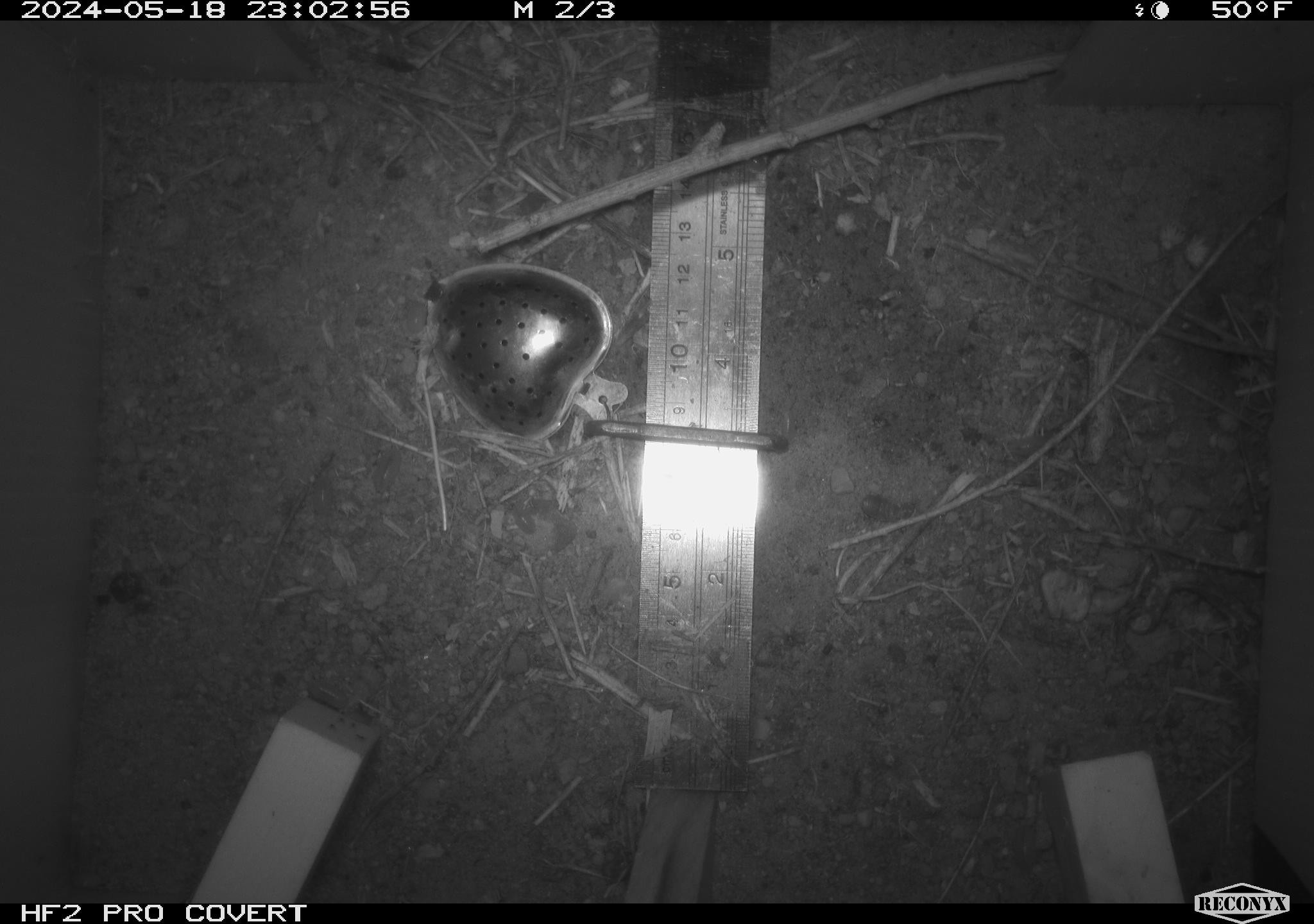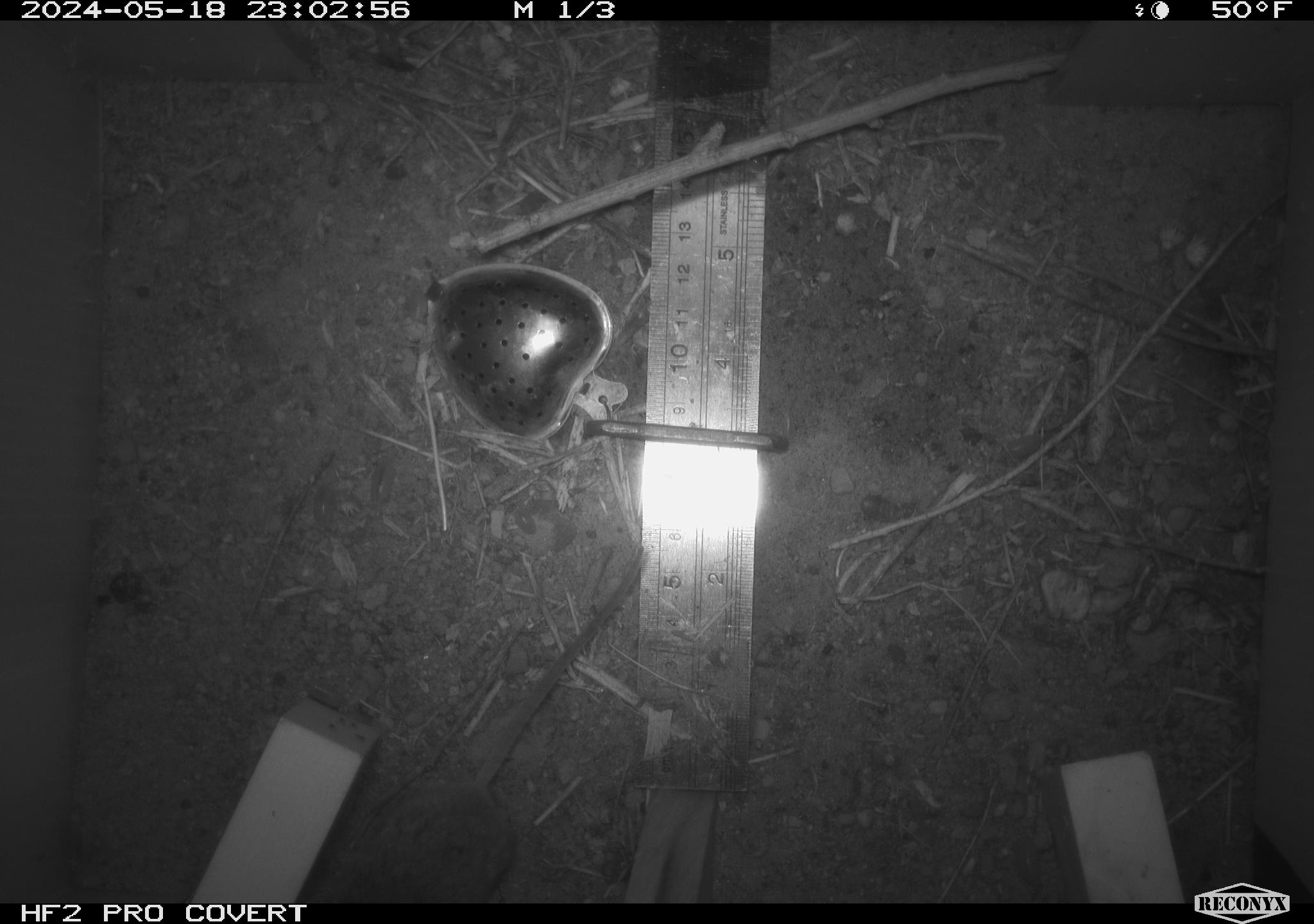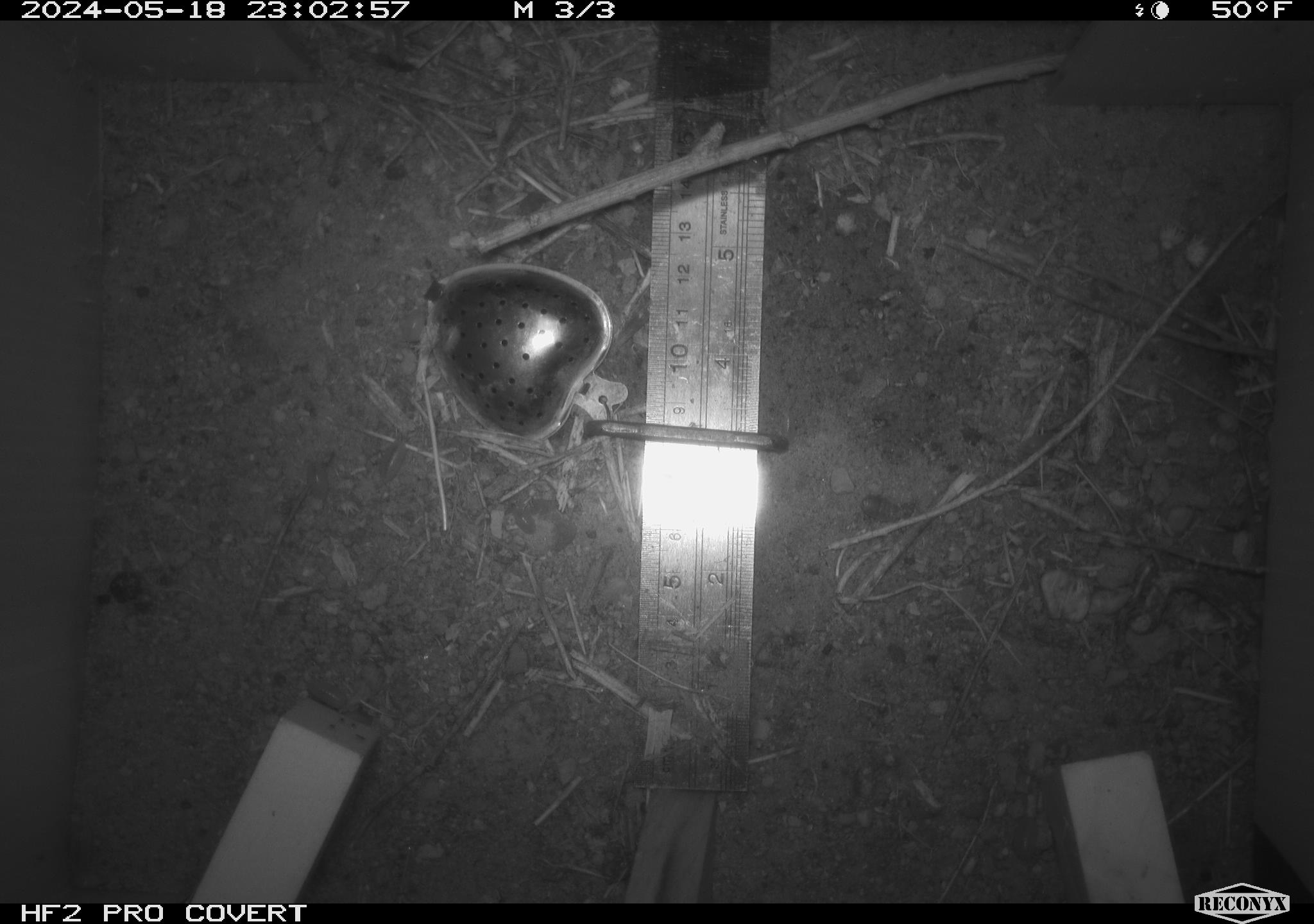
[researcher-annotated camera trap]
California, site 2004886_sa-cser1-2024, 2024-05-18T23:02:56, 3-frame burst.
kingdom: Animalia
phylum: Chordata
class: Mammalia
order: Rodentia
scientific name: Rodentia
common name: rodent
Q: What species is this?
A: Rodent (Rodentia).